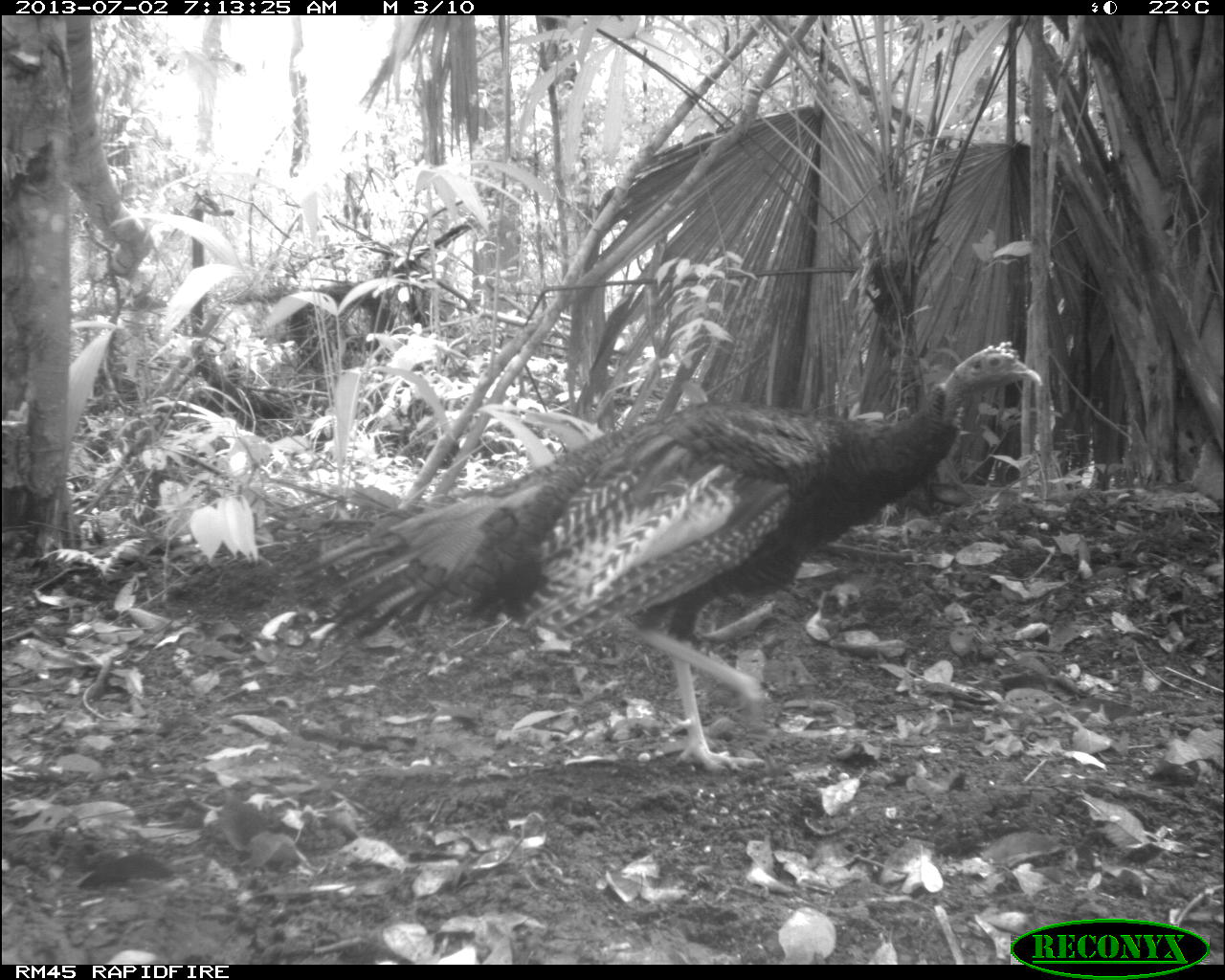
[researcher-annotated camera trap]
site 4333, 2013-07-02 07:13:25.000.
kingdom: Animalia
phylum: Chordata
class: Aves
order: Galliformes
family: Phasianidae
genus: Meleagris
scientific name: Meleagris ocellata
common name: ocellated turkey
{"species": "Meleagris ocellata (ocellated turkey)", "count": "1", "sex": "male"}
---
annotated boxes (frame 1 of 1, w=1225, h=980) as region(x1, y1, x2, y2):
meleagris ocellata: region(282, 338, 1044, 776)